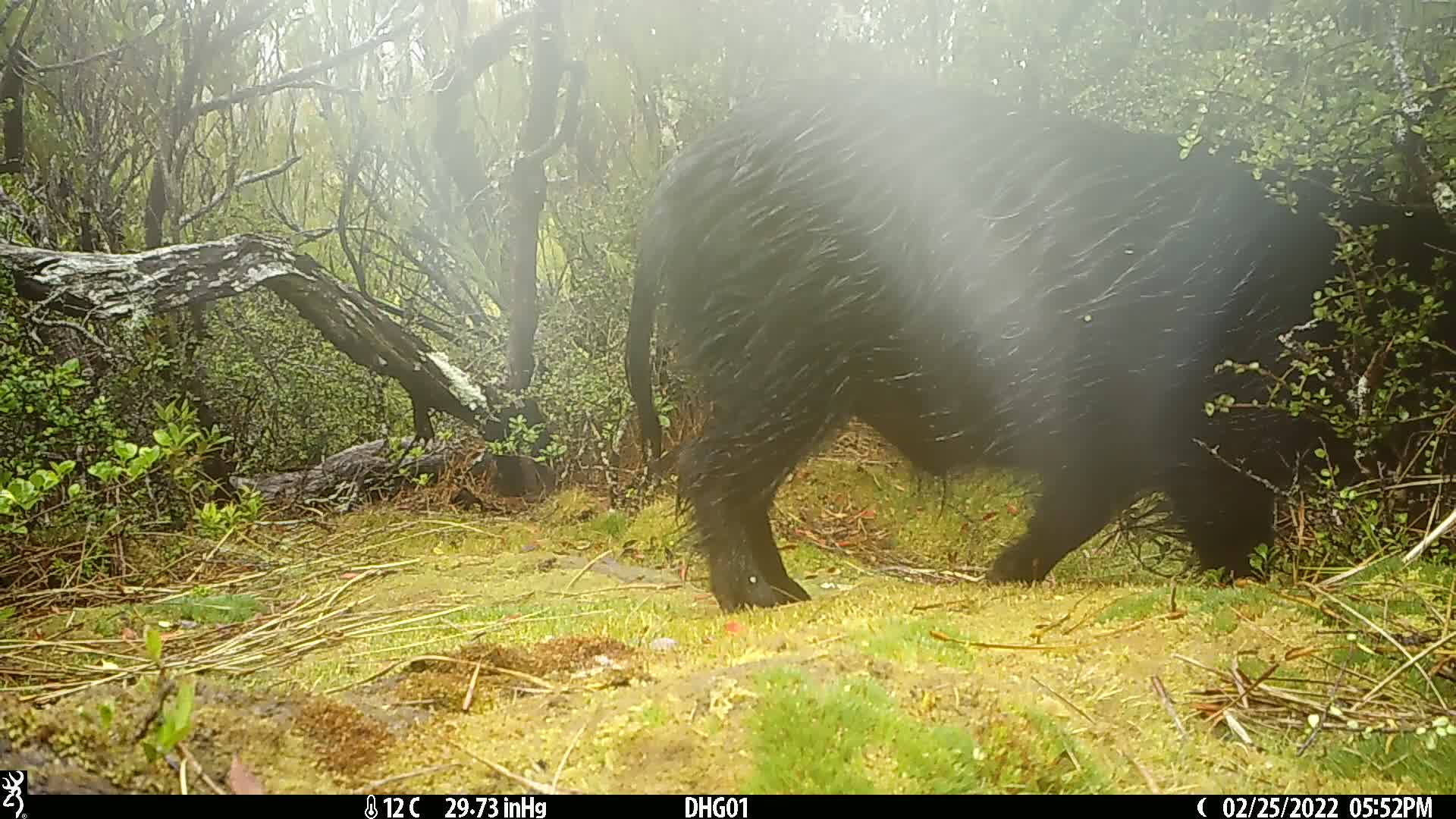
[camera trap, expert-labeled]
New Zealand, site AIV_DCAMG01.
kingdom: Animalia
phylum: Chordata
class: Mammalia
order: Artiodactyla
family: Suidae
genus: Sus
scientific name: Sus scrofa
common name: pig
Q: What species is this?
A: Pig (Sus scrofa).